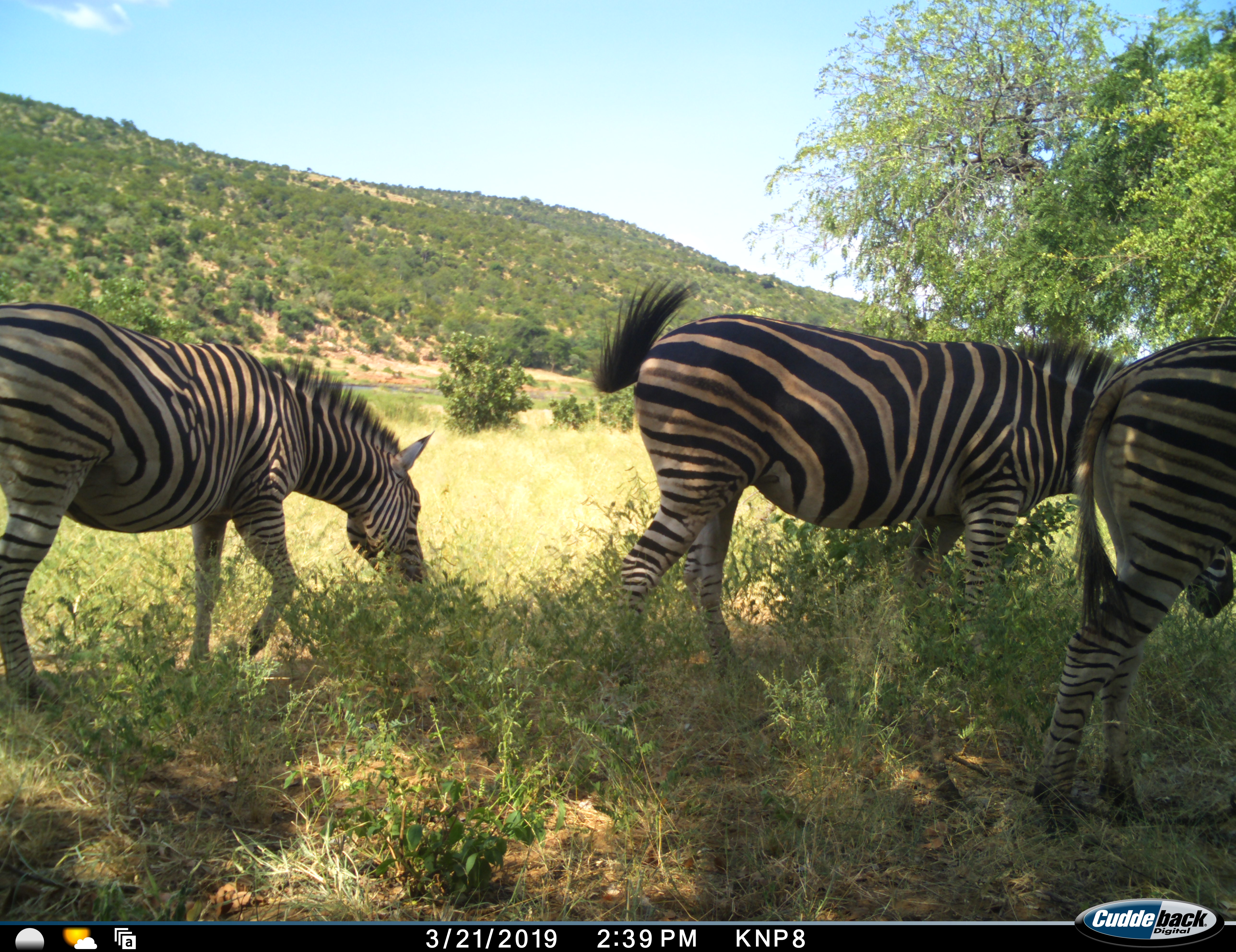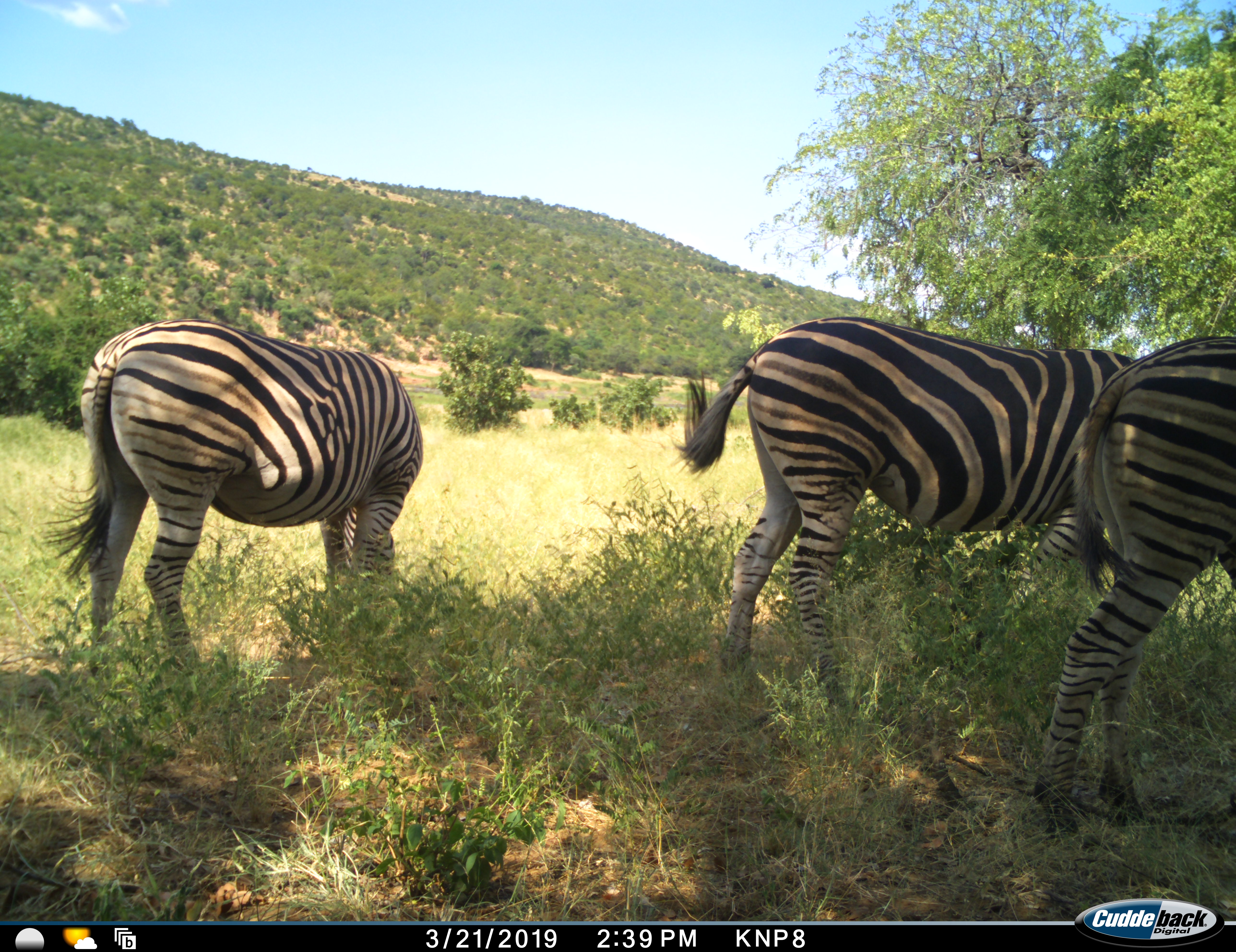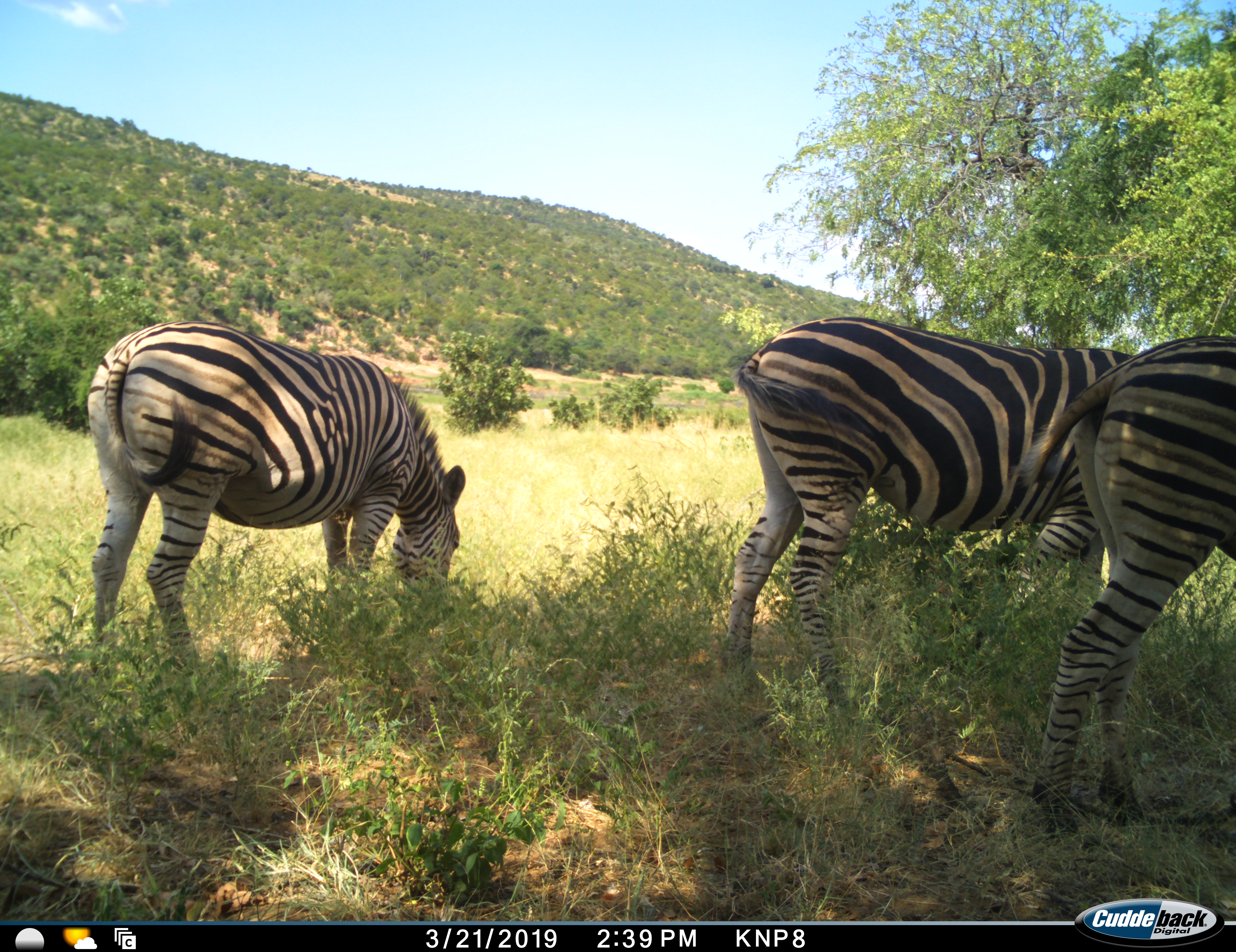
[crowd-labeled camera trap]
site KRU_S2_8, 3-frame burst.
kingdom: Animalia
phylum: Chordata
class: Mammalia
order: Perissodactyla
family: Equidae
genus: Equus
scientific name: Equus quagga burchellii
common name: burchell's zebra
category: zebraburchells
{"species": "zebraburchells (burchell's zebra) (Equus quagga burchellii)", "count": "3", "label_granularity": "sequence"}